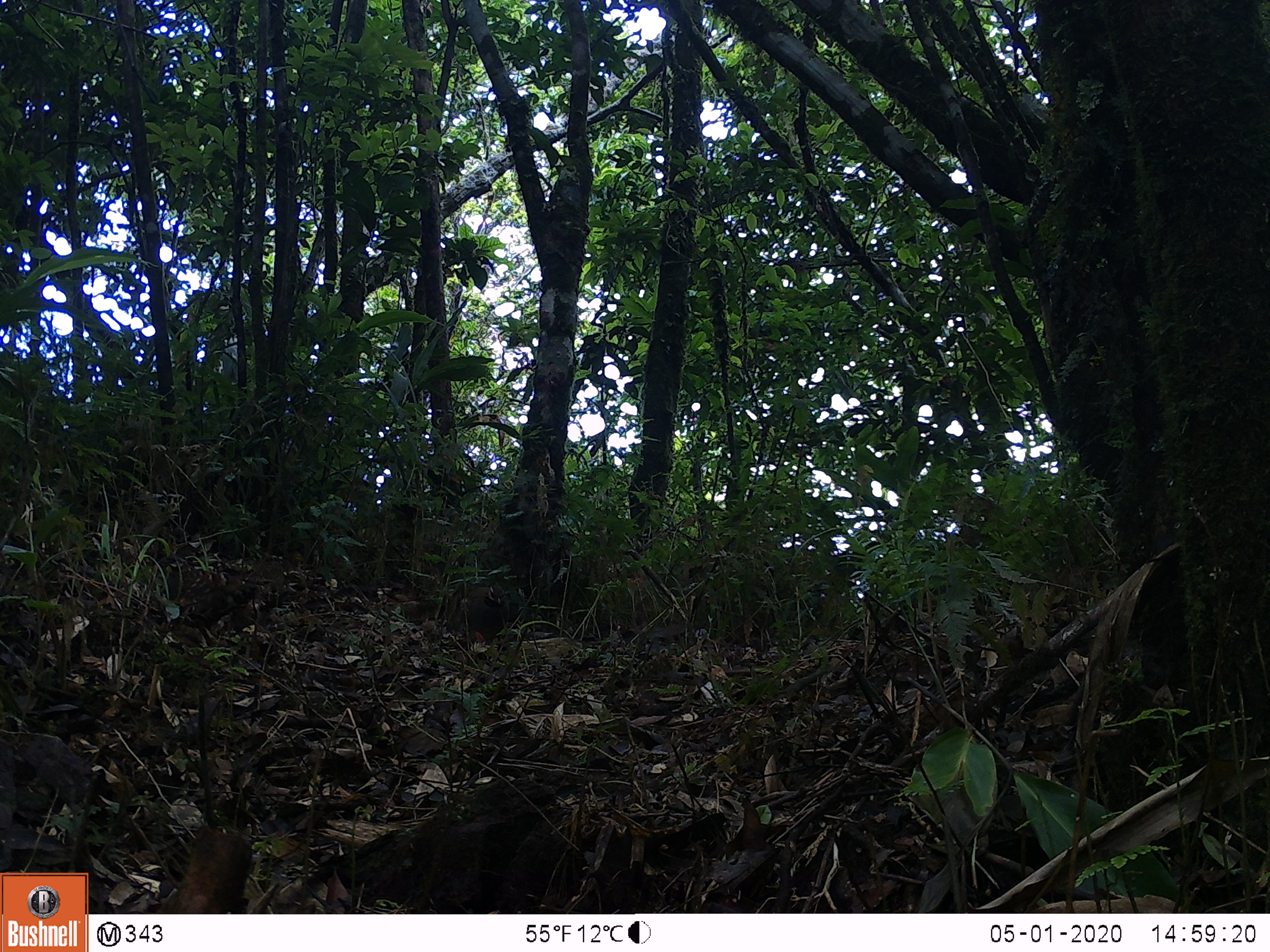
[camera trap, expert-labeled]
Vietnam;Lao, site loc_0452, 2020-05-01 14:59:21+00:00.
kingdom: Animalia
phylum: Chordata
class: Aves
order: Galliformes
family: Phasianidae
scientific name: Phasianidae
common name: partridge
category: unidentified partridge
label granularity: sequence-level